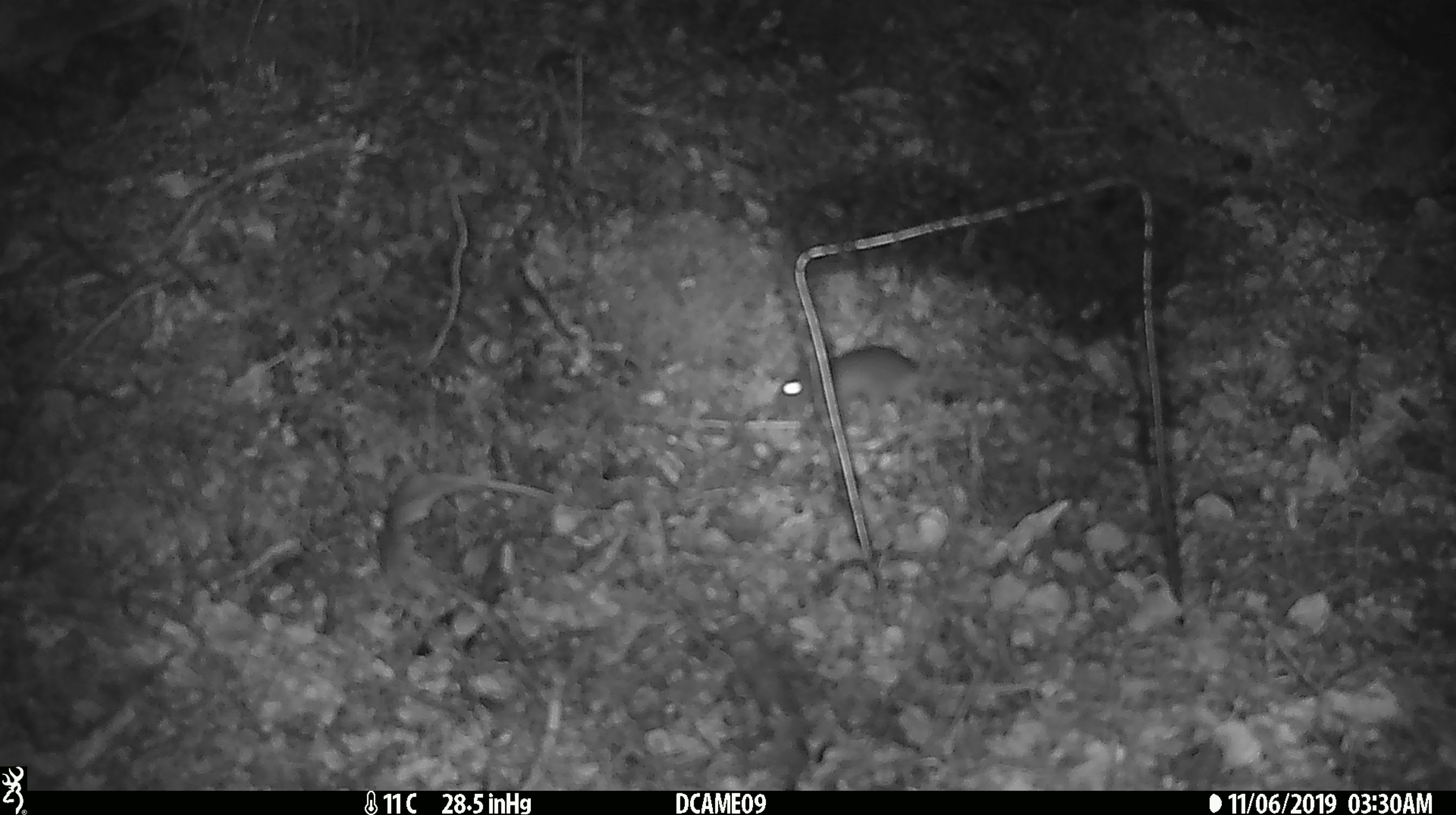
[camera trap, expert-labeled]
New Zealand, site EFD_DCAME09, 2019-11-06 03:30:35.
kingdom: Animalia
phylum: Chordata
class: Mammalia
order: Rodentia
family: Muridae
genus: Mus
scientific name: Mus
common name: mouse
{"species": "mouse (Mus)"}